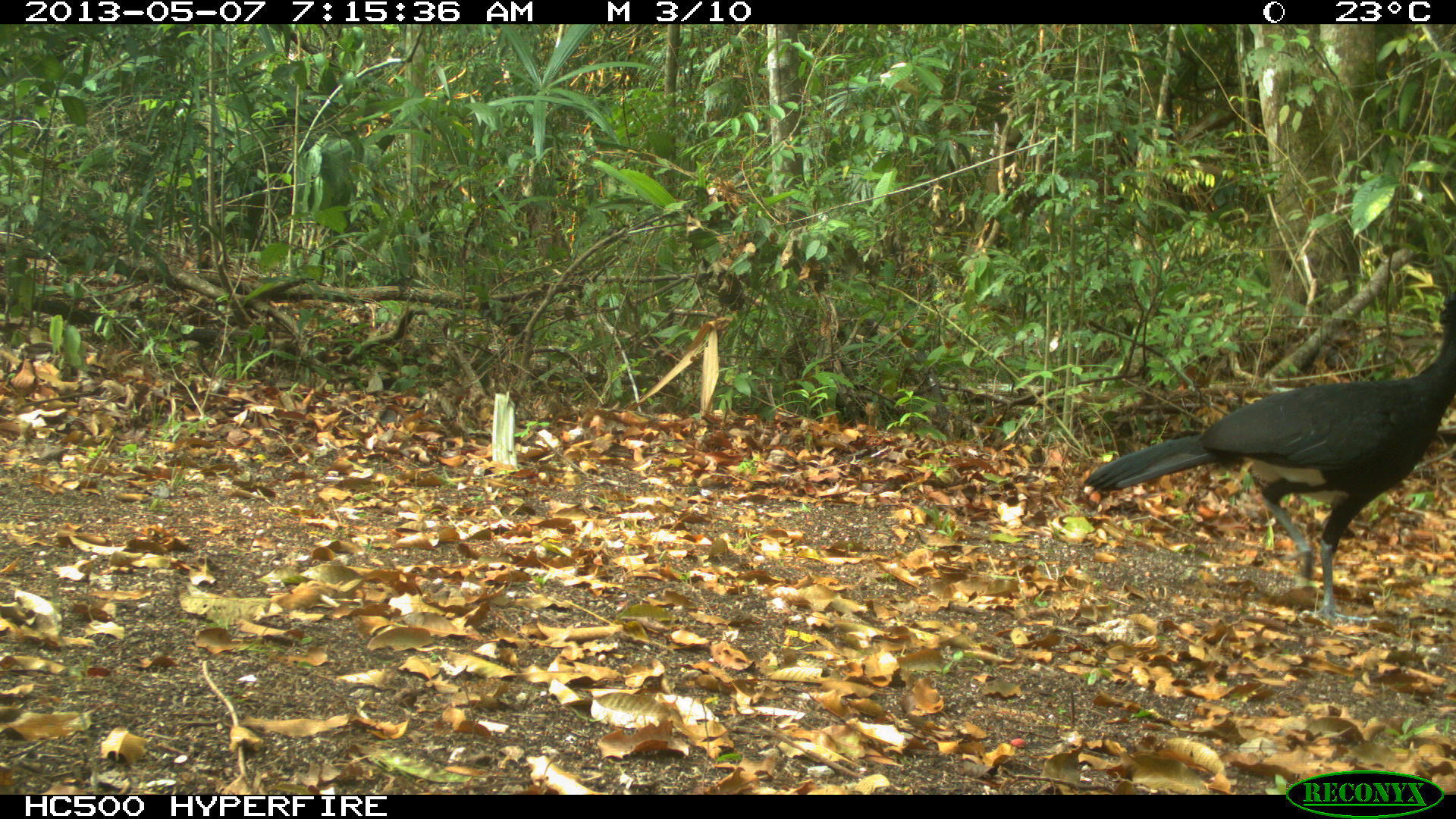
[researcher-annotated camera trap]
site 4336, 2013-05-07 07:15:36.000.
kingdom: Animalia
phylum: Chordata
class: Aves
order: Galliformes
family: Cracidae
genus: Crax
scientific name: Crax rubra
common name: great curassow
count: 1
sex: male